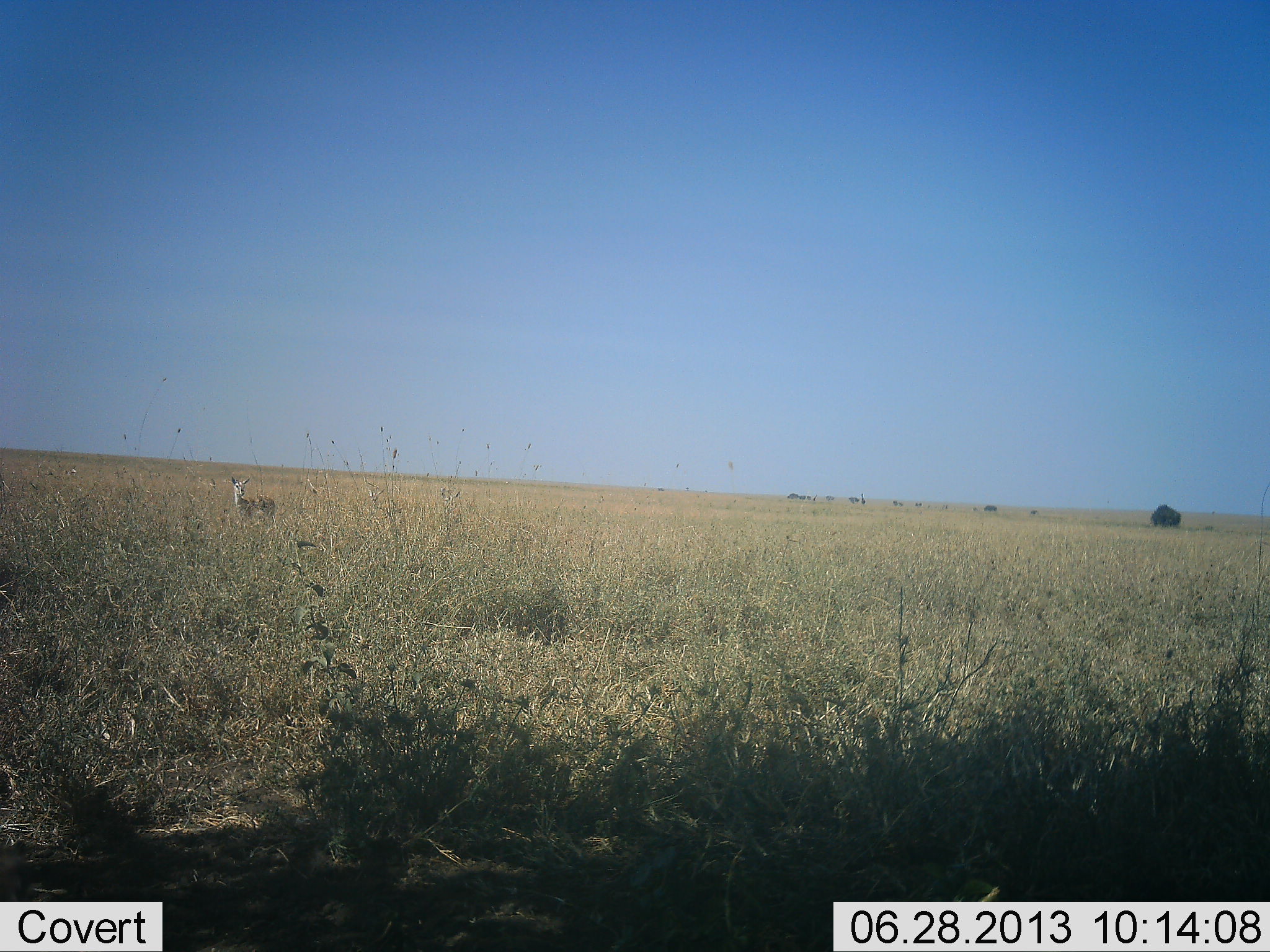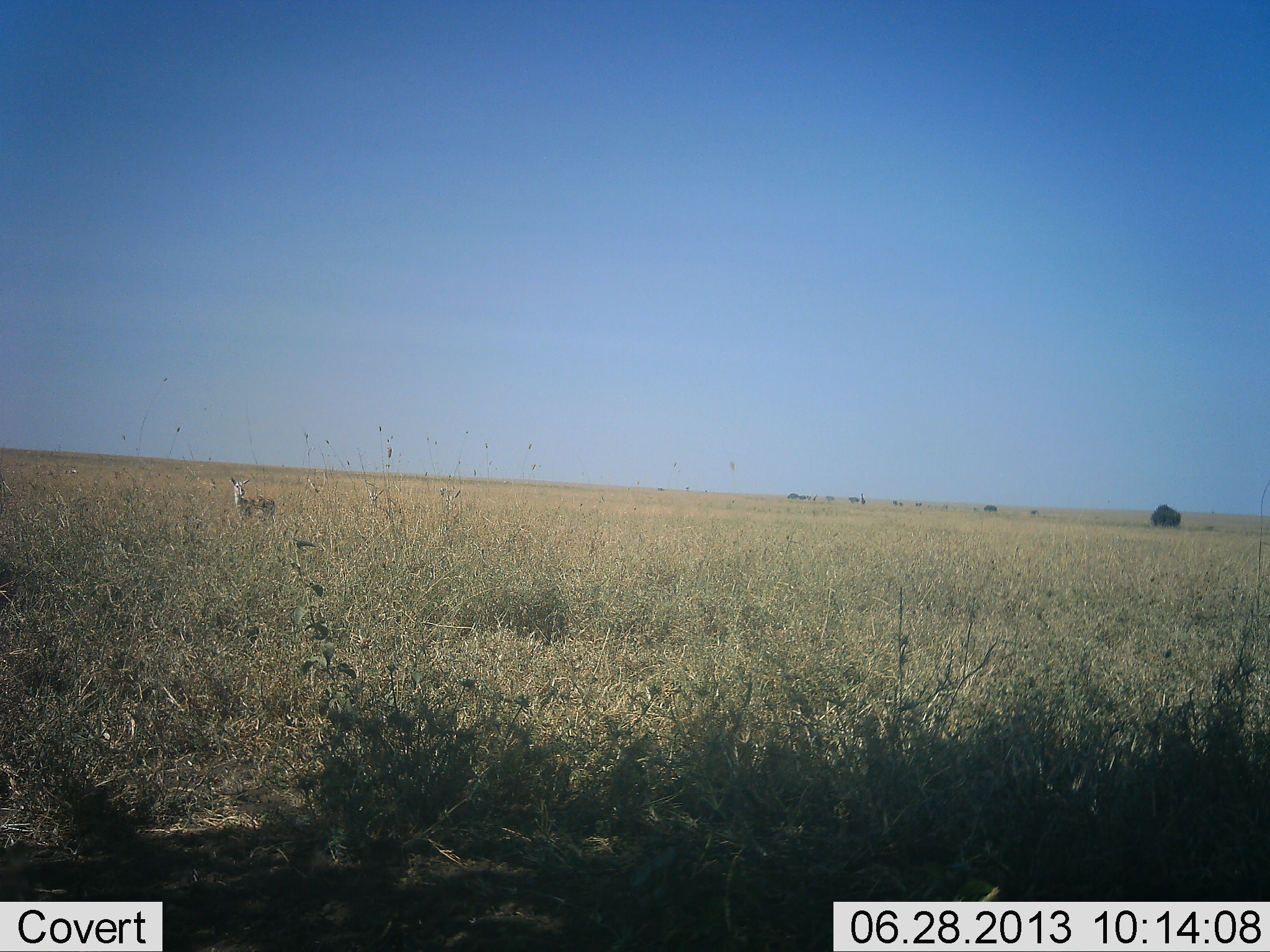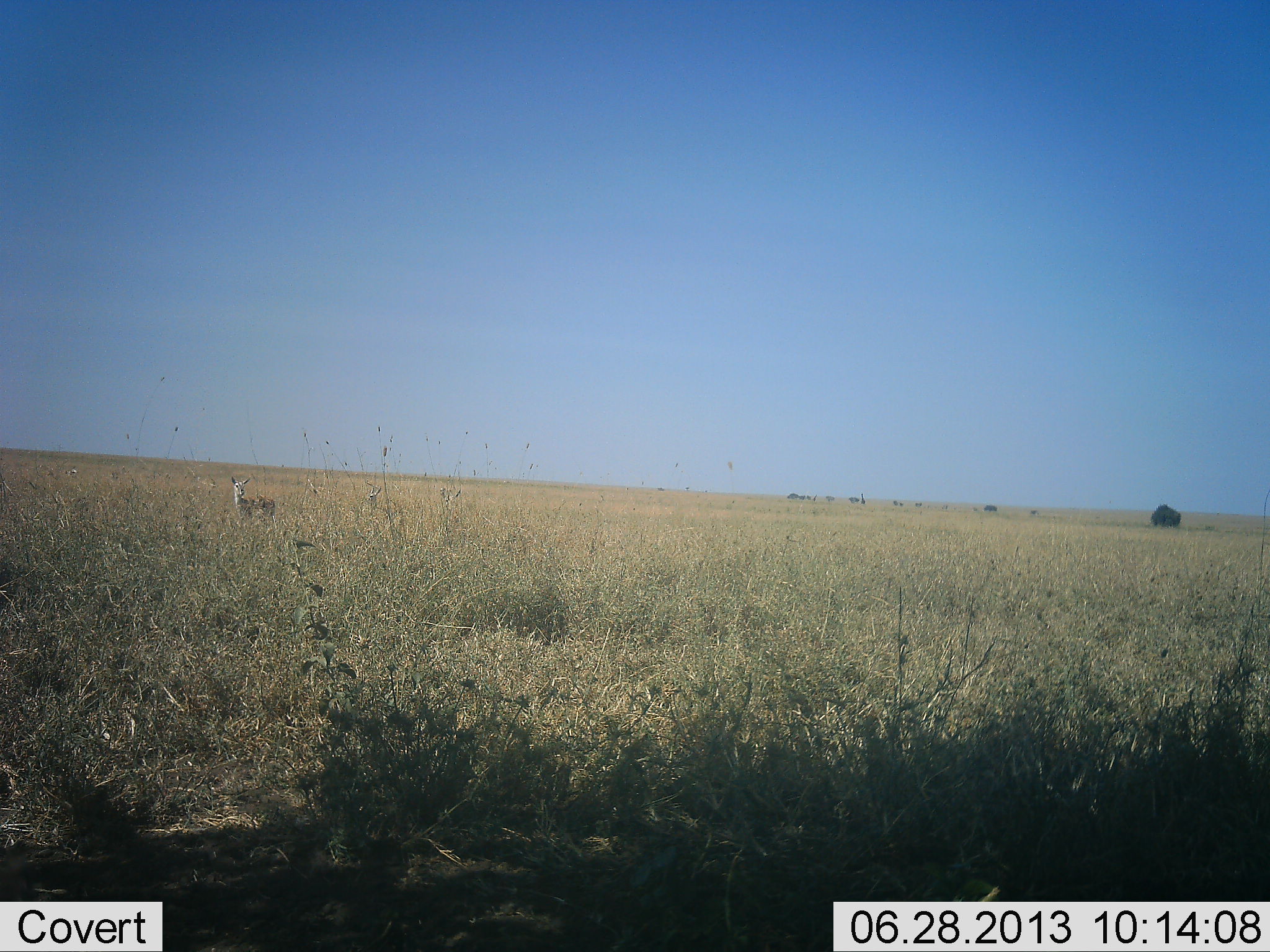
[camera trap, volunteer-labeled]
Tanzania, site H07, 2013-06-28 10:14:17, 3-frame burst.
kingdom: Animalia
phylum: Chordata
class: Mammalia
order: Artiodactyla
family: Bovidae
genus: Eudorcas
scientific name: Eudorcas thomsonii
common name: thomson's gazelle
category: gazellethomsons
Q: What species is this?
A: Gazellethomsons (thomson's gazelle) (Eudorcas thomsonii).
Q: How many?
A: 1.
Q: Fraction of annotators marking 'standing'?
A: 100%.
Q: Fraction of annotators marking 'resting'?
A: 0%.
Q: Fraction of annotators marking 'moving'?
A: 0%.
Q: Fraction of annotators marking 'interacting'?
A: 0%.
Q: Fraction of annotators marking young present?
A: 0%.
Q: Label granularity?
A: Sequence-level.